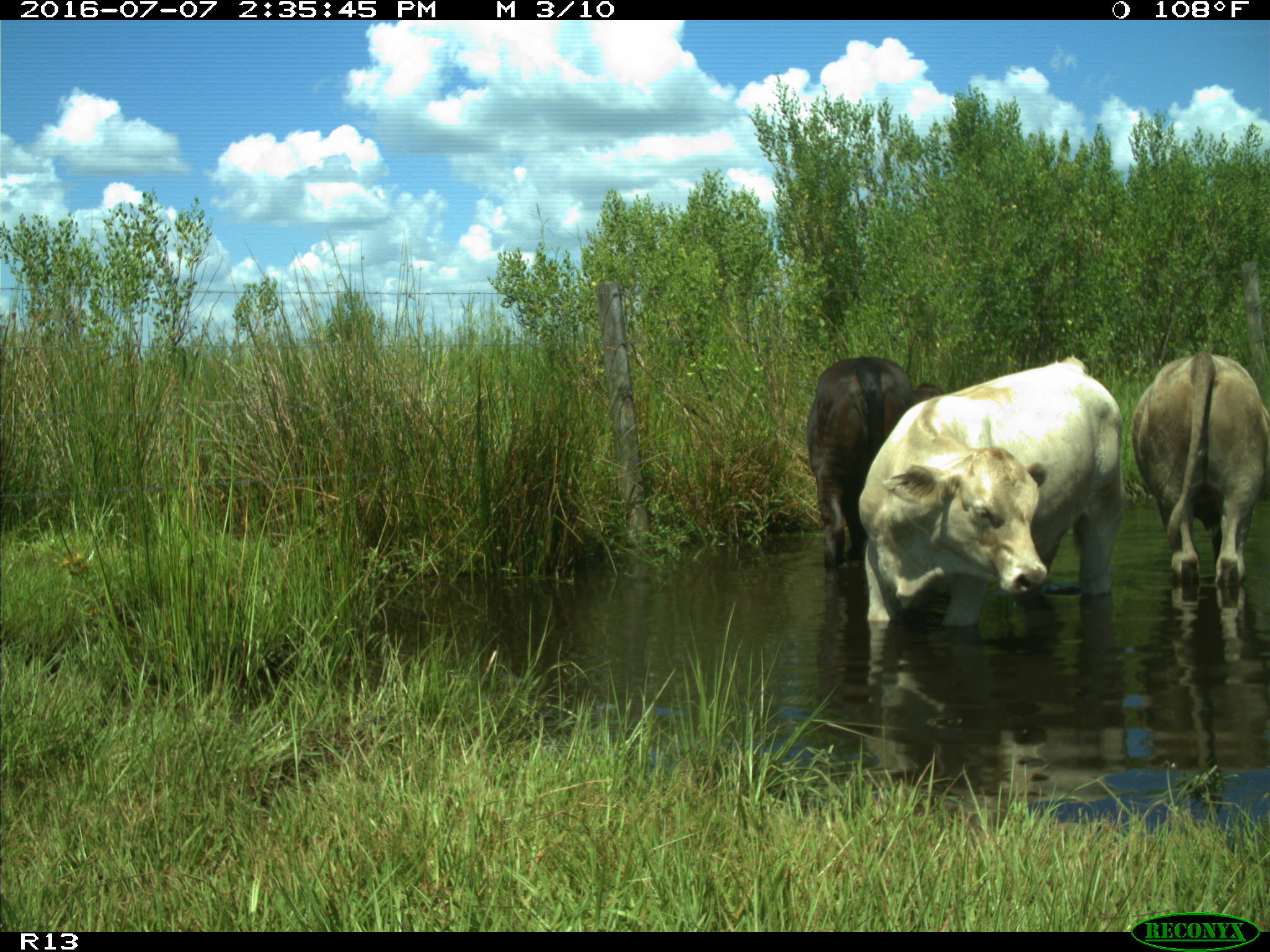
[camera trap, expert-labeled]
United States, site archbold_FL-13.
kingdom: Animalia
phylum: Chordata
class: Mammalia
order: Artiodactyla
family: Bovidae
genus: Bos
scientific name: Bos taurus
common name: domestic cow